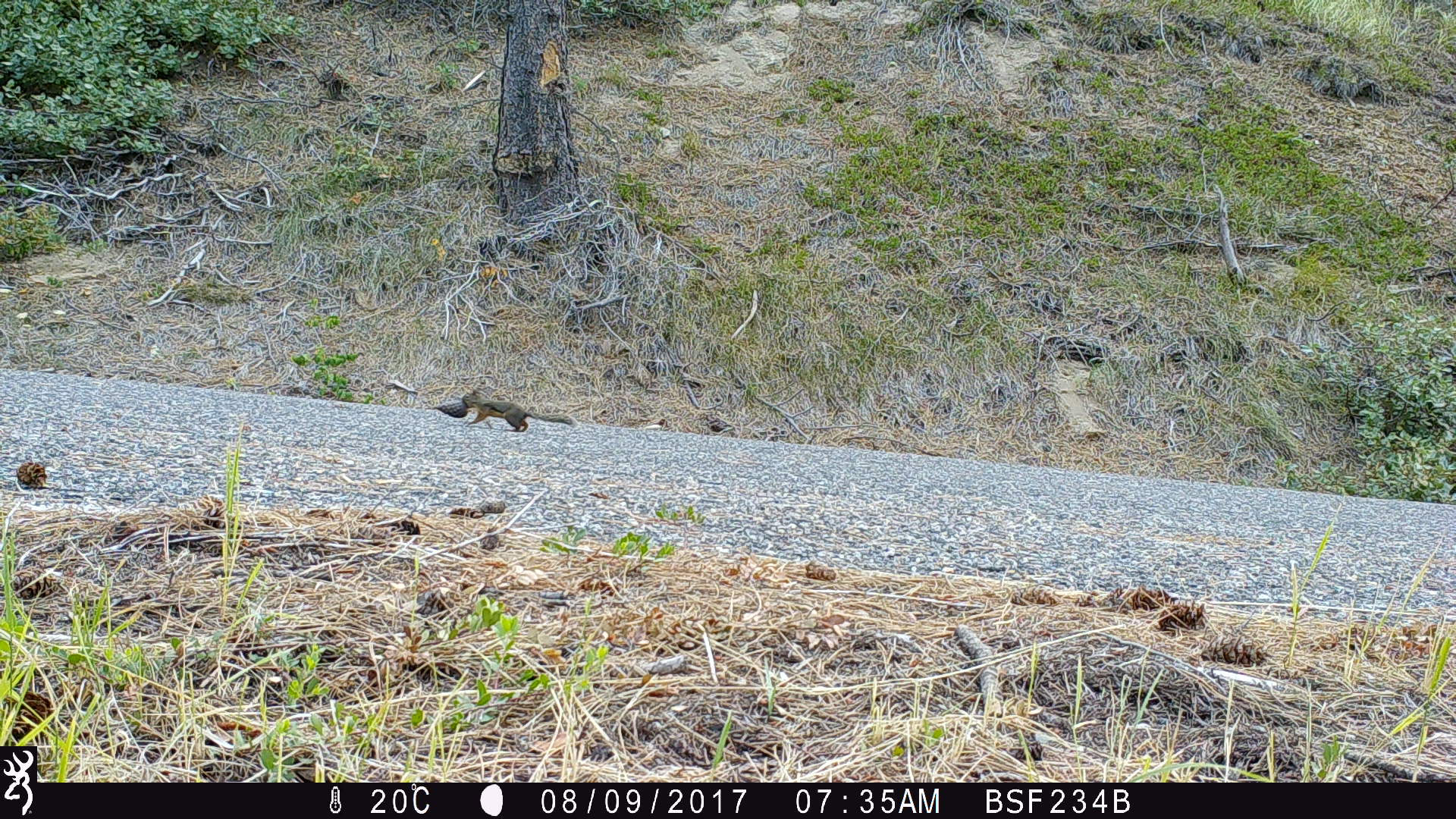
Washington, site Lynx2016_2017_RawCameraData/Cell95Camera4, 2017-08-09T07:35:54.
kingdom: Animalia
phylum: Chordata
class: Mammalia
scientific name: Mammalia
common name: small mammal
Small mammal (Mammalia). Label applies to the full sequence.